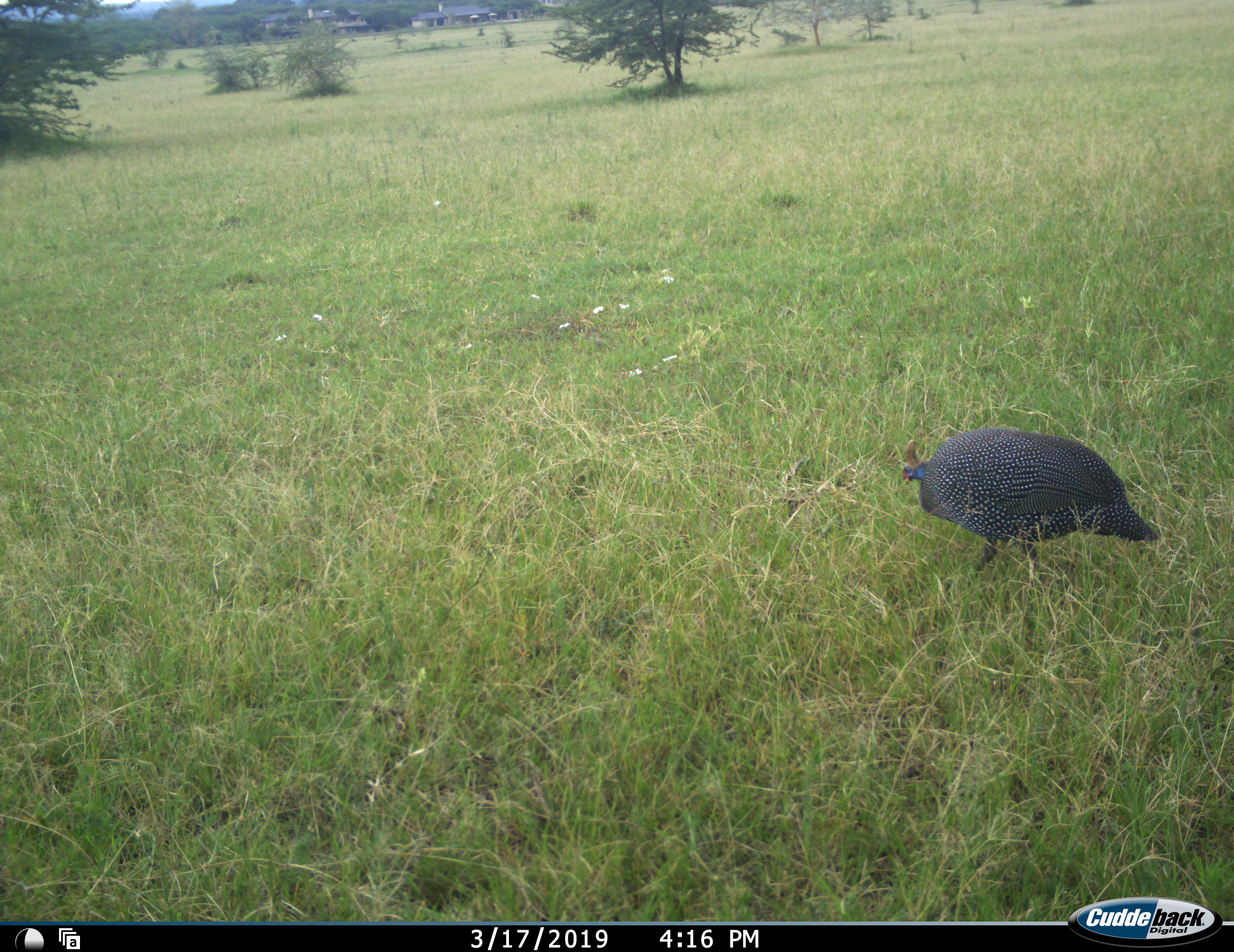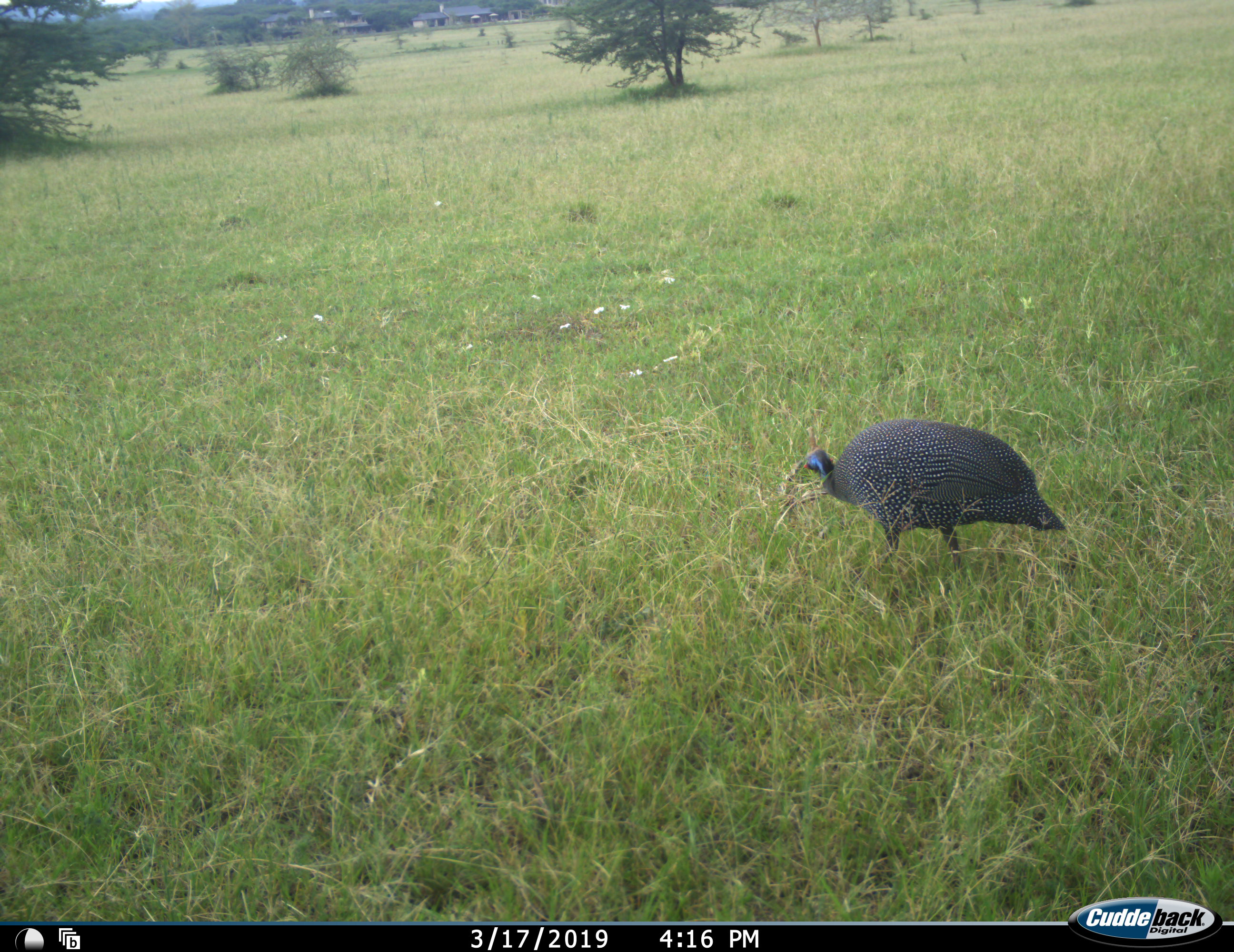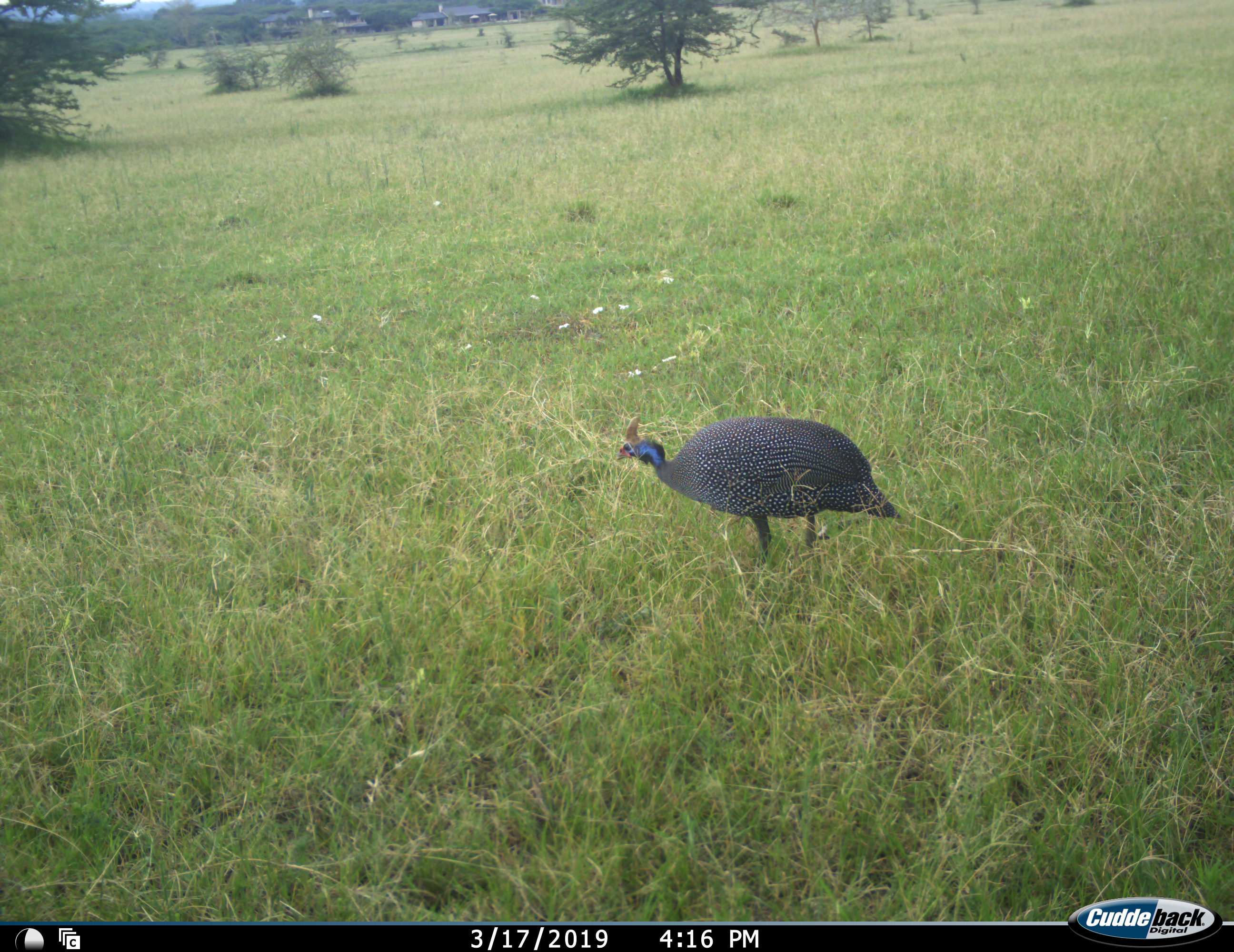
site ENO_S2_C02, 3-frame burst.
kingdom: Animalia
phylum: Chordata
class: Aves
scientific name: Aves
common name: bird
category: birdother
Birdother (bird) (Aves), count 1. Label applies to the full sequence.